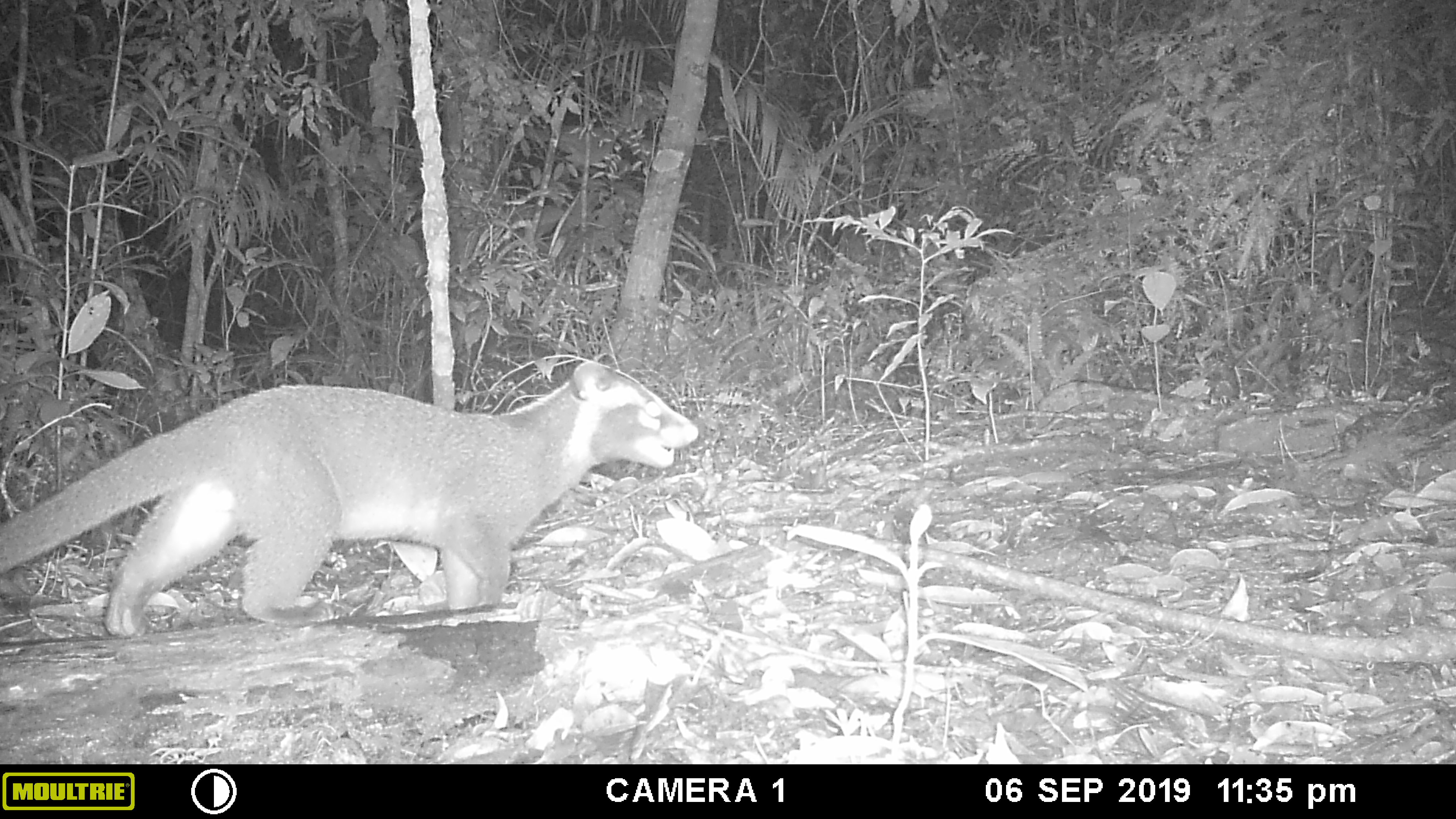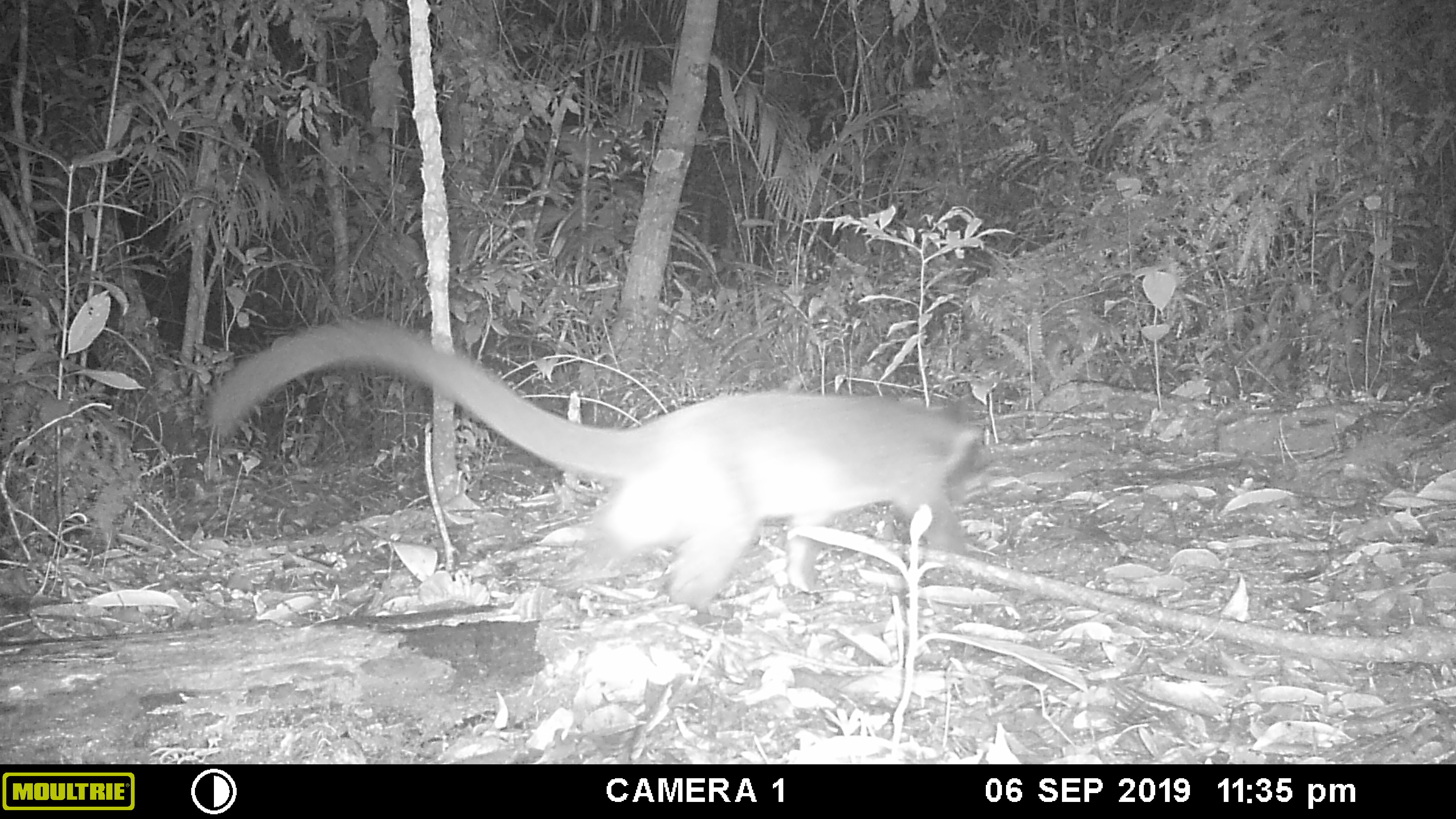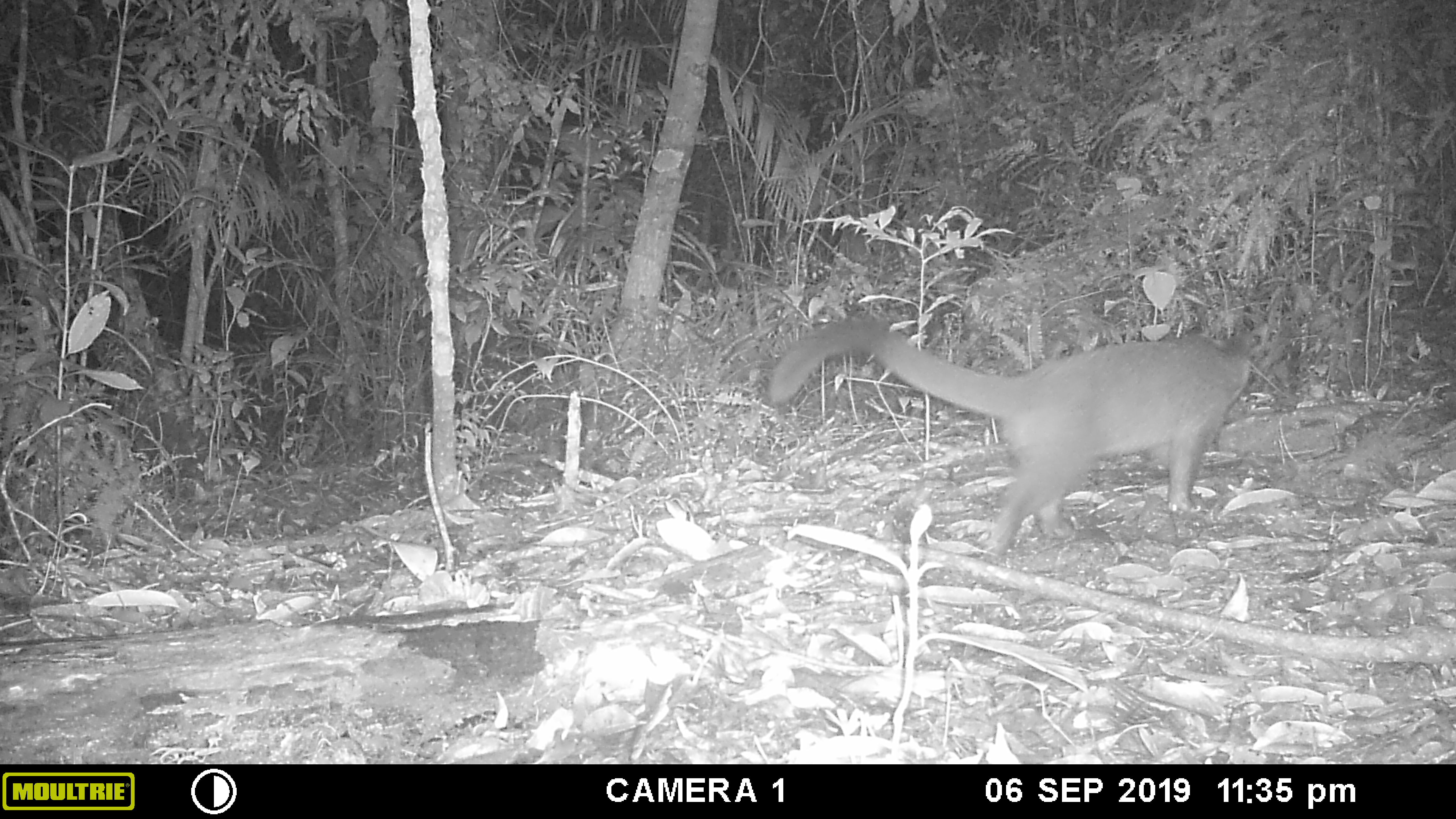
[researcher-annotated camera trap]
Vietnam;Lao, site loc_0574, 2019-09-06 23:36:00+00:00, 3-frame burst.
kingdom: Animalia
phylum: Chordata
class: Mammalia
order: Carnivora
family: Viverridae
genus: Paguma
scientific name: Paguma larvata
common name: masked palm civet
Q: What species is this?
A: Masked palm civet (Paguma larvata).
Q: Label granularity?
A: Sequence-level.